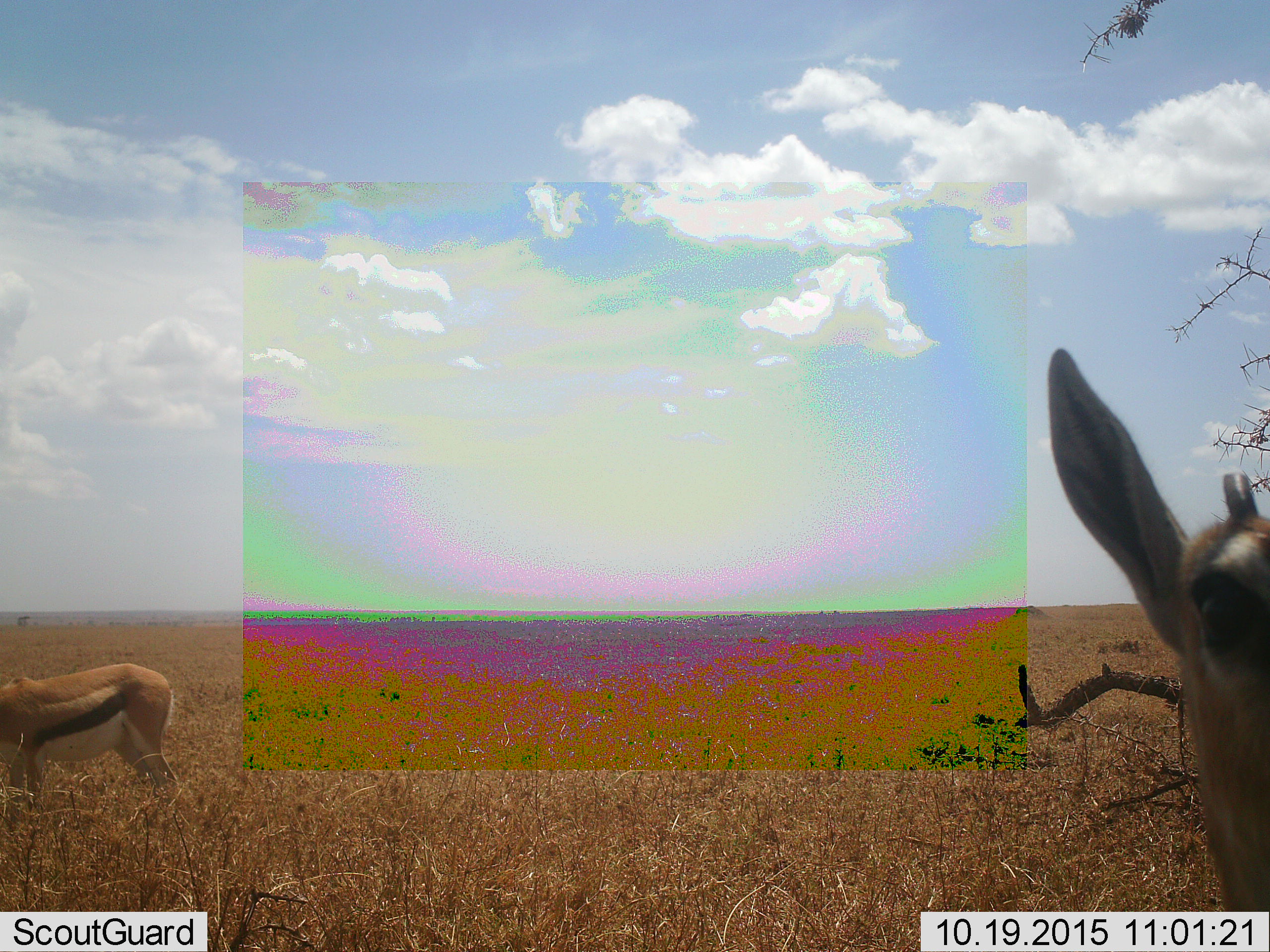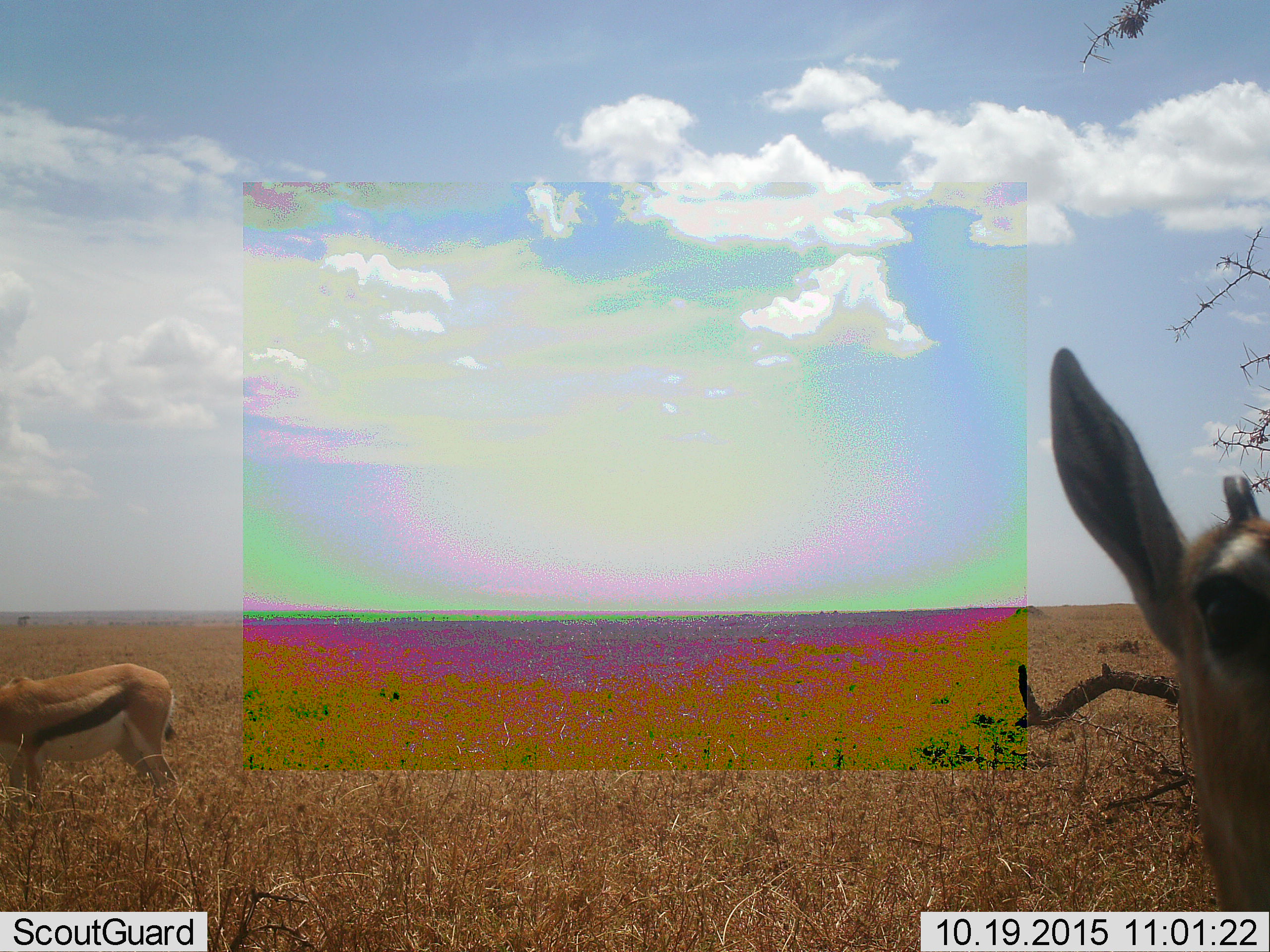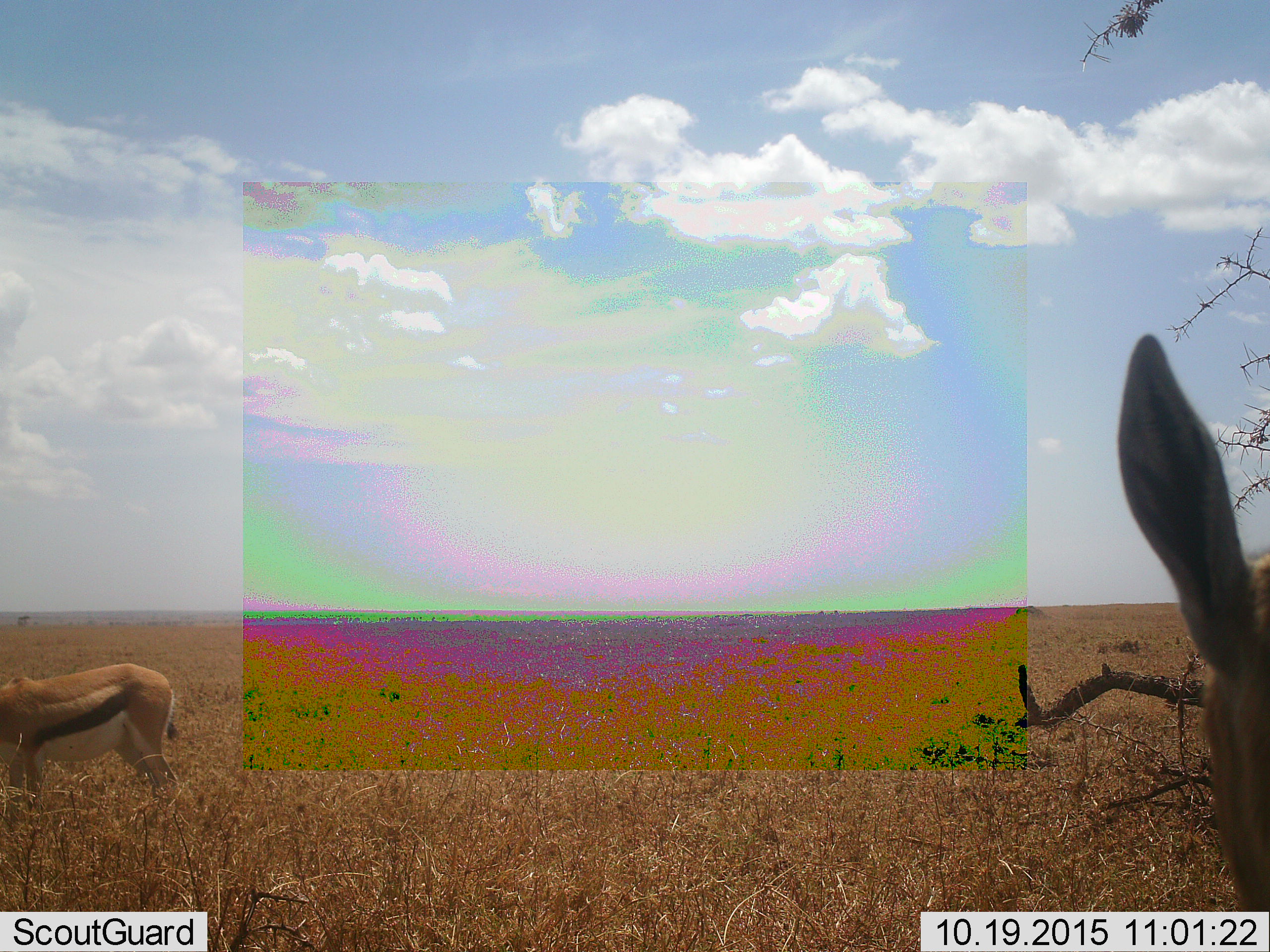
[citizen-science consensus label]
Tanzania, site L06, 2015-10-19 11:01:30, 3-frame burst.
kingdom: Animalia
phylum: Chordata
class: Mammalia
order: Artiodactyla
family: Bovidae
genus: Eudorcas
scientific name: Eudorcas thomsonii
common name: thomson's gazelle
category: gazellethomsons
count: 2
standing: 86%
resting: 0%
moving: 0%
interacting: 0%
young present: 0%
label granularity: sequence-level